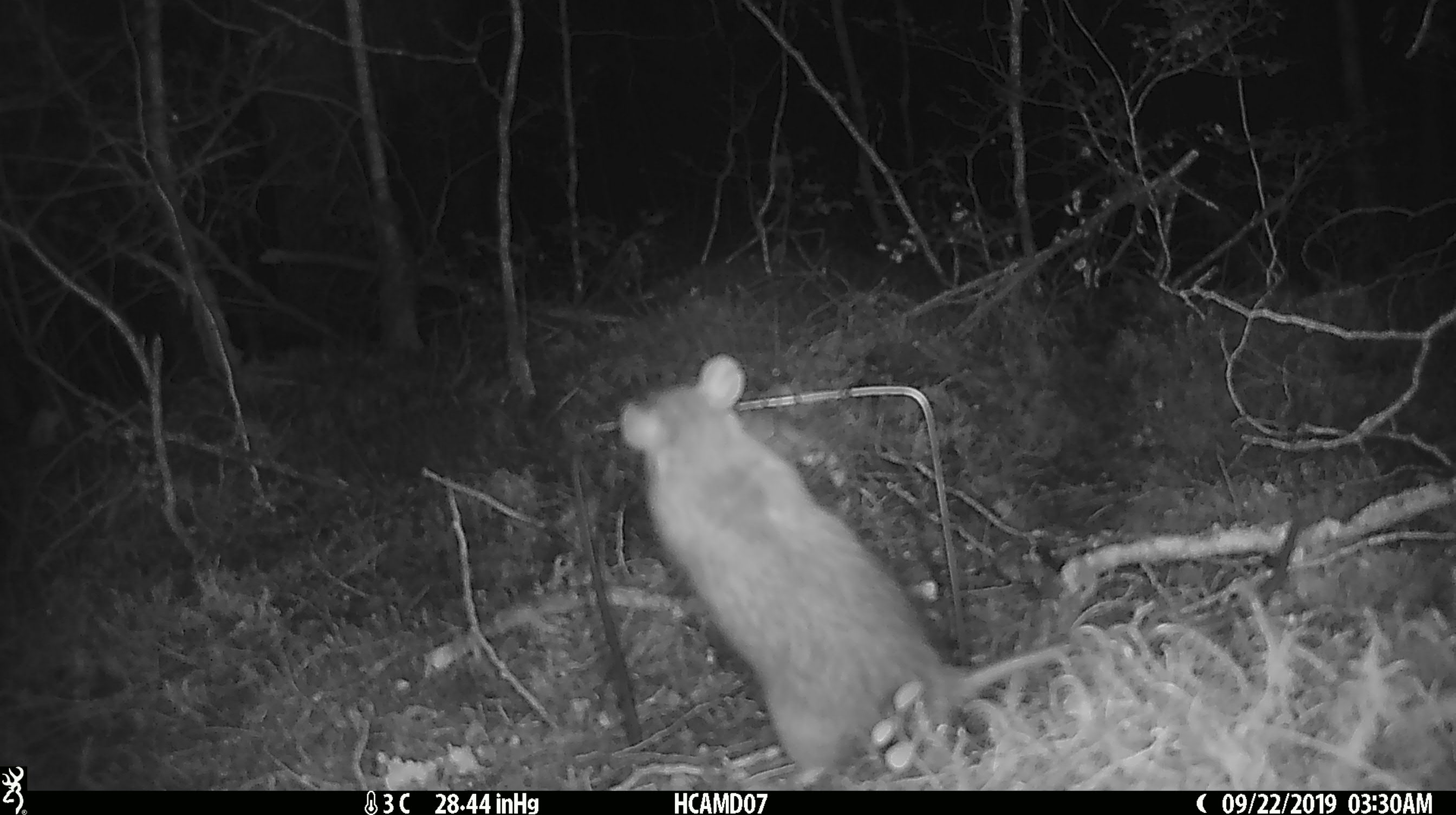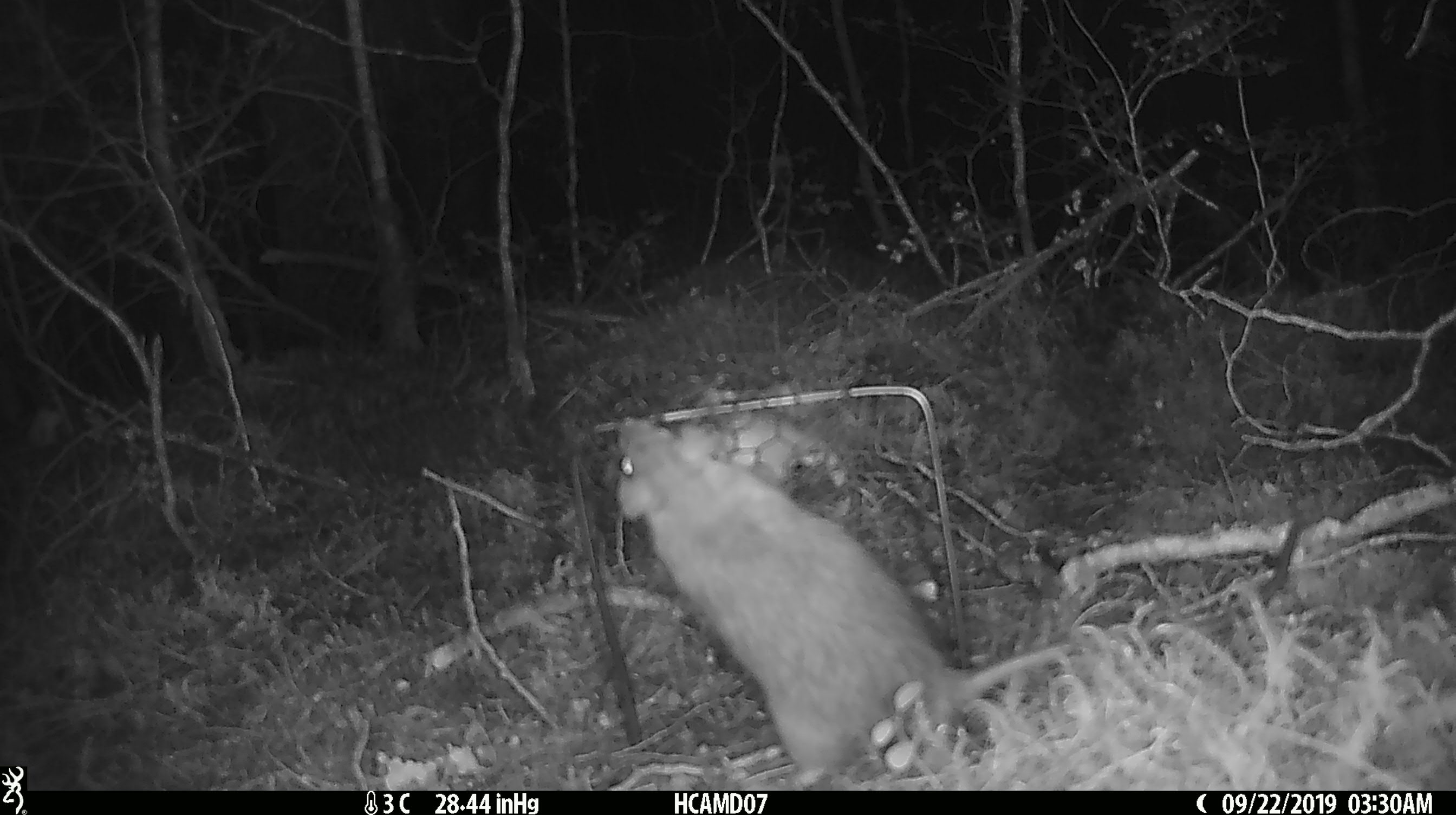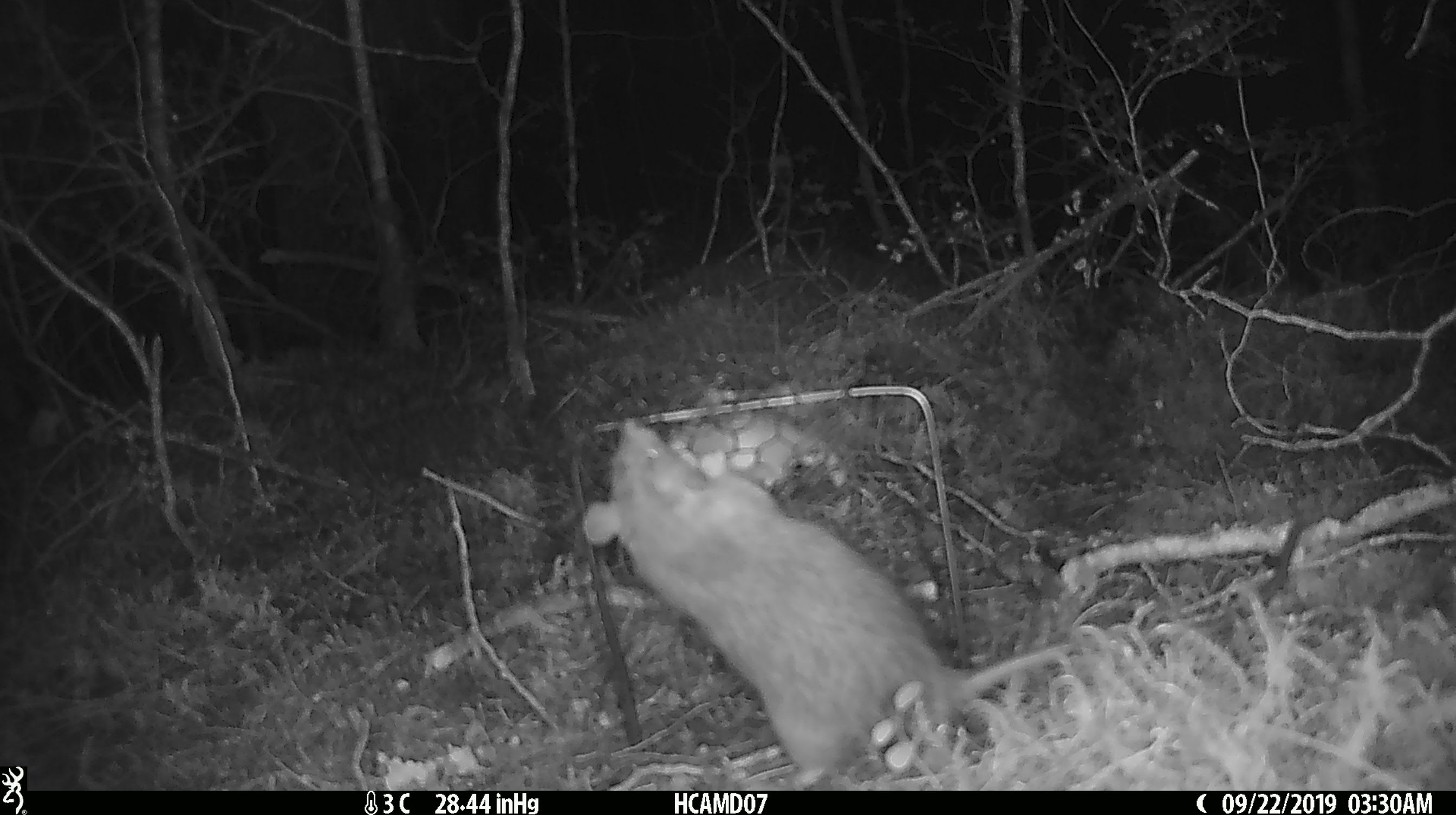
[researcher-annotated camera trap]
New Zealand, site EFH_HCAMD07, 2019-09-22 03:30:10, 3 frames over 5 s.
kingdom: Animalia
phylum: Chordata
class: Mammalia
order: Rodentia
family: Muridae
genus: Rattus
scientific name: Rattus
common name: rat